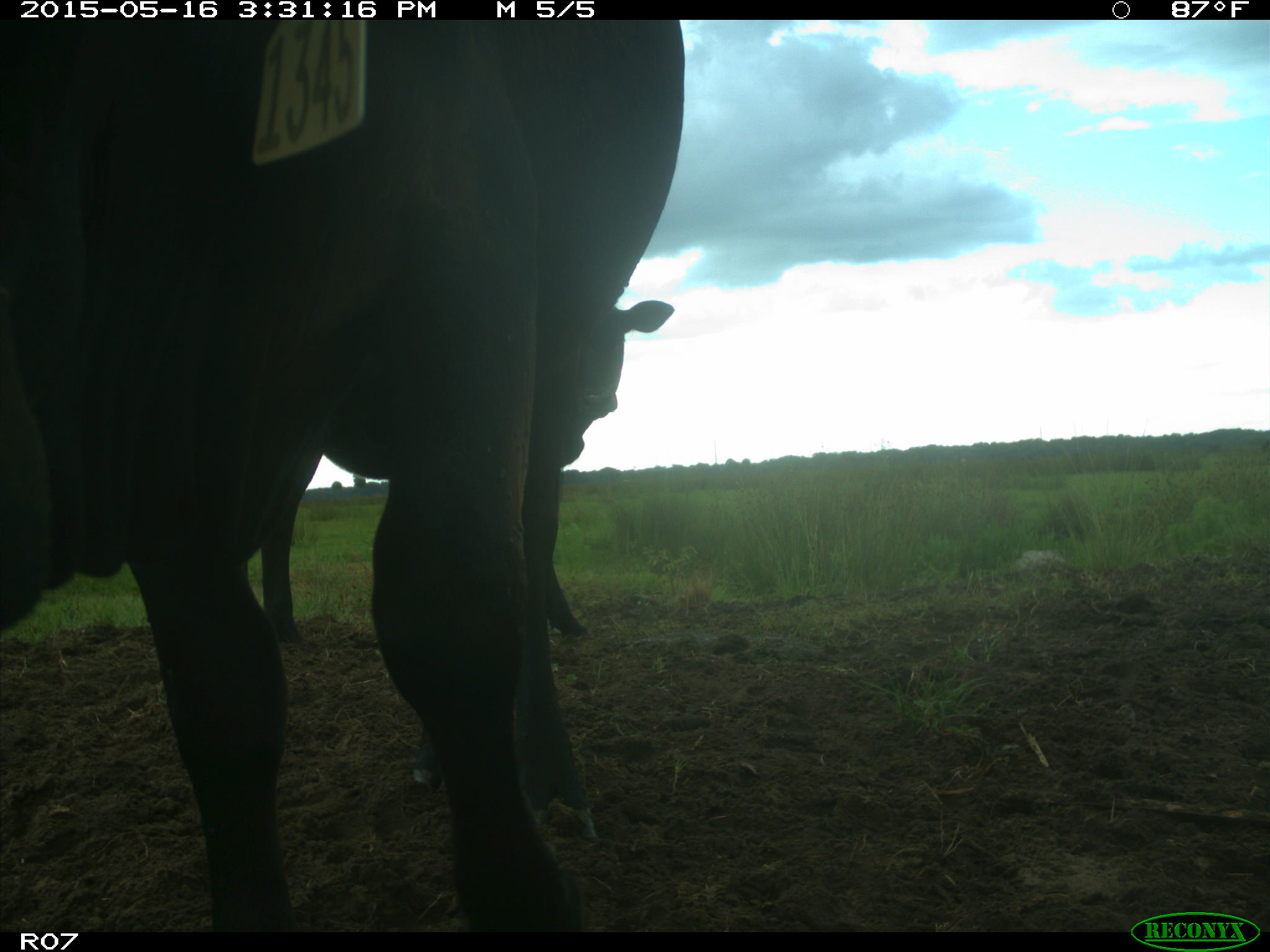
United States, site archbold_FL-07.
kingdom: Animalia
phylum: Chordata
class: Mammalia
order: Artiodactyla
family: Bovidae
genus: Bos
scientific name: Bos taurus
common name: domestic cow